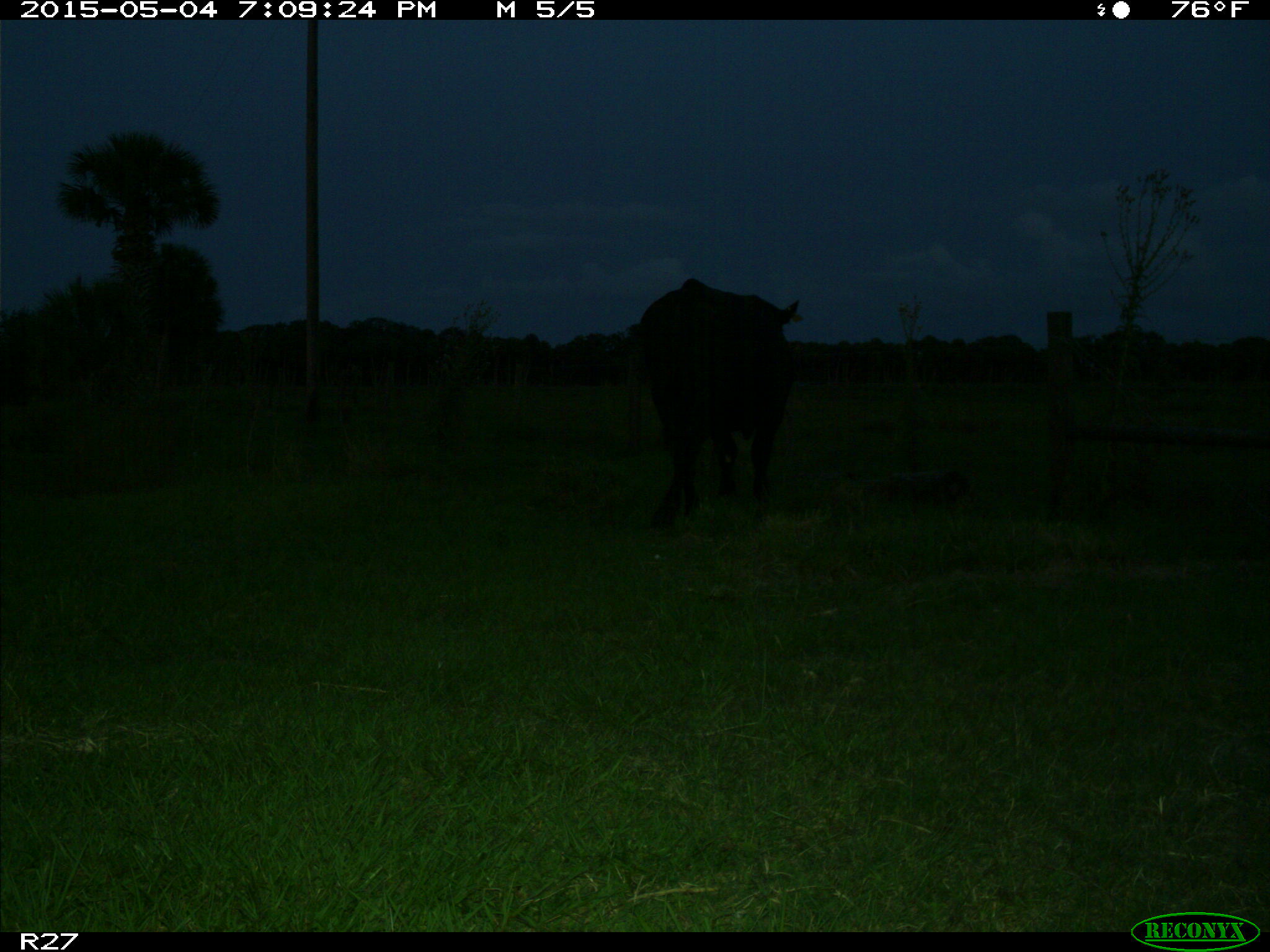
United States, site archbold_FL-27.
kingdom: Animalia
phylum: Chordata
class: Mammalia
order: Artiodactyla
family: Bovidae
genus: Bos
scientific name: Bos taurus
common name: domestic cow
Bos taurus (domestic cow).